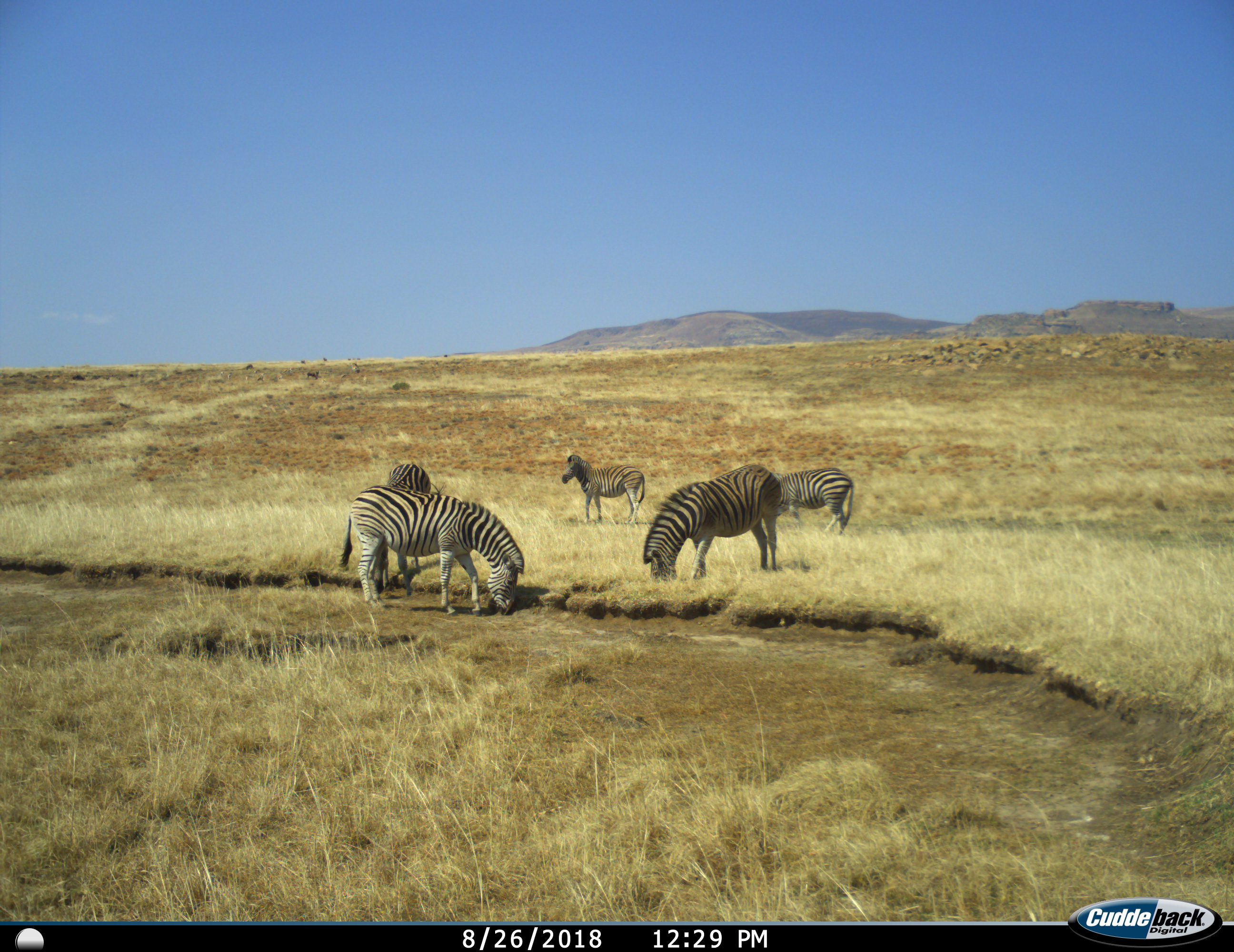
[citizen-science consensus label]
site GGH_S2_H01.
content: unidentified animal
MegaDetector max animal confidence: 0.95